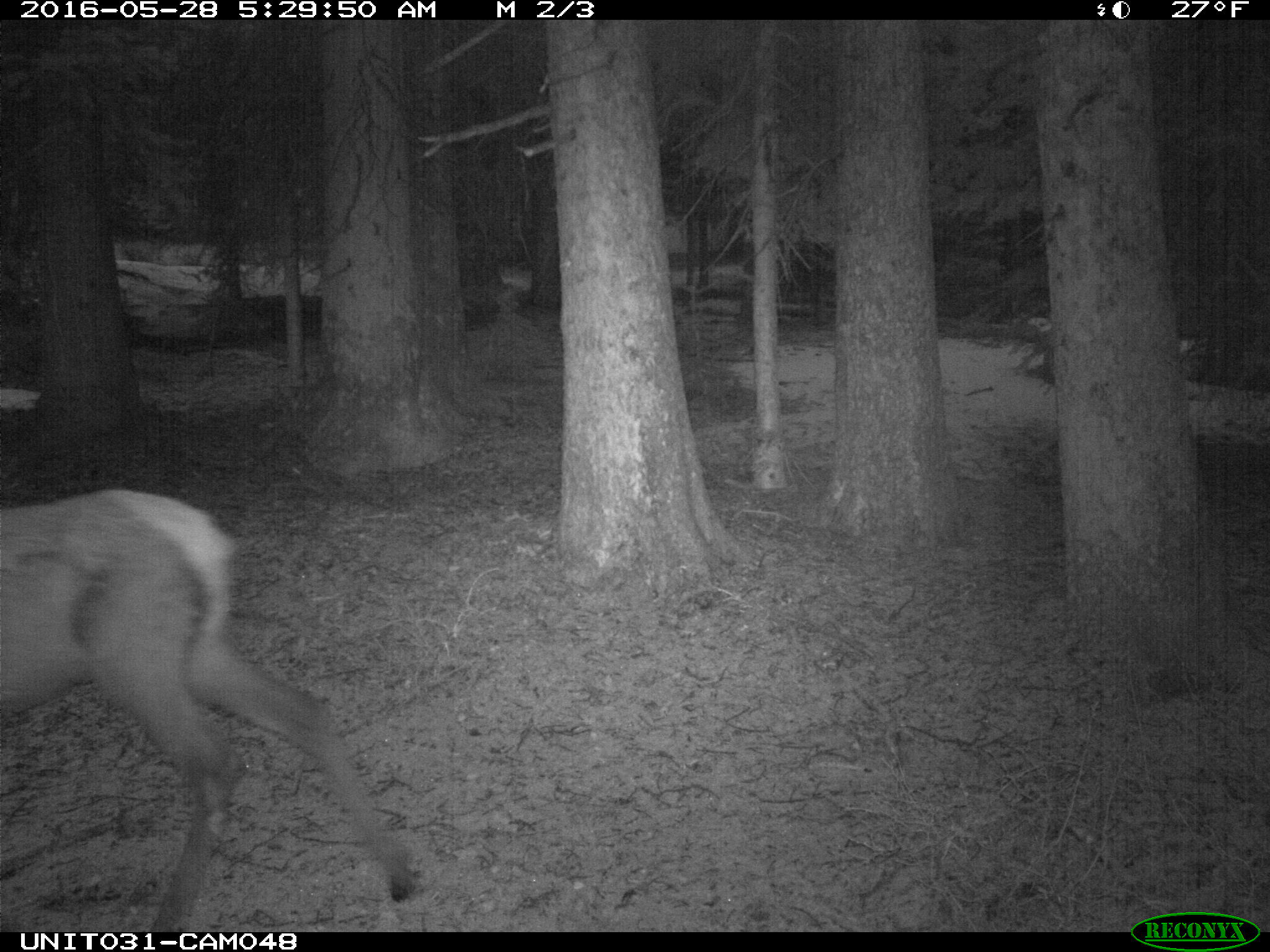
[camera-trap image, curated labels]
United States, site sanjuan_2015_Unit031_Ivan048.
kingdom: Animalia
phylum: Chordata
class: Mammalia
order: Artiodactyla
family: Cervidae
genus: Cervus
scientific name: Cervus elaphus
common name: red deer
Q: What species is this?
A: Cervus elaphus (red deer).